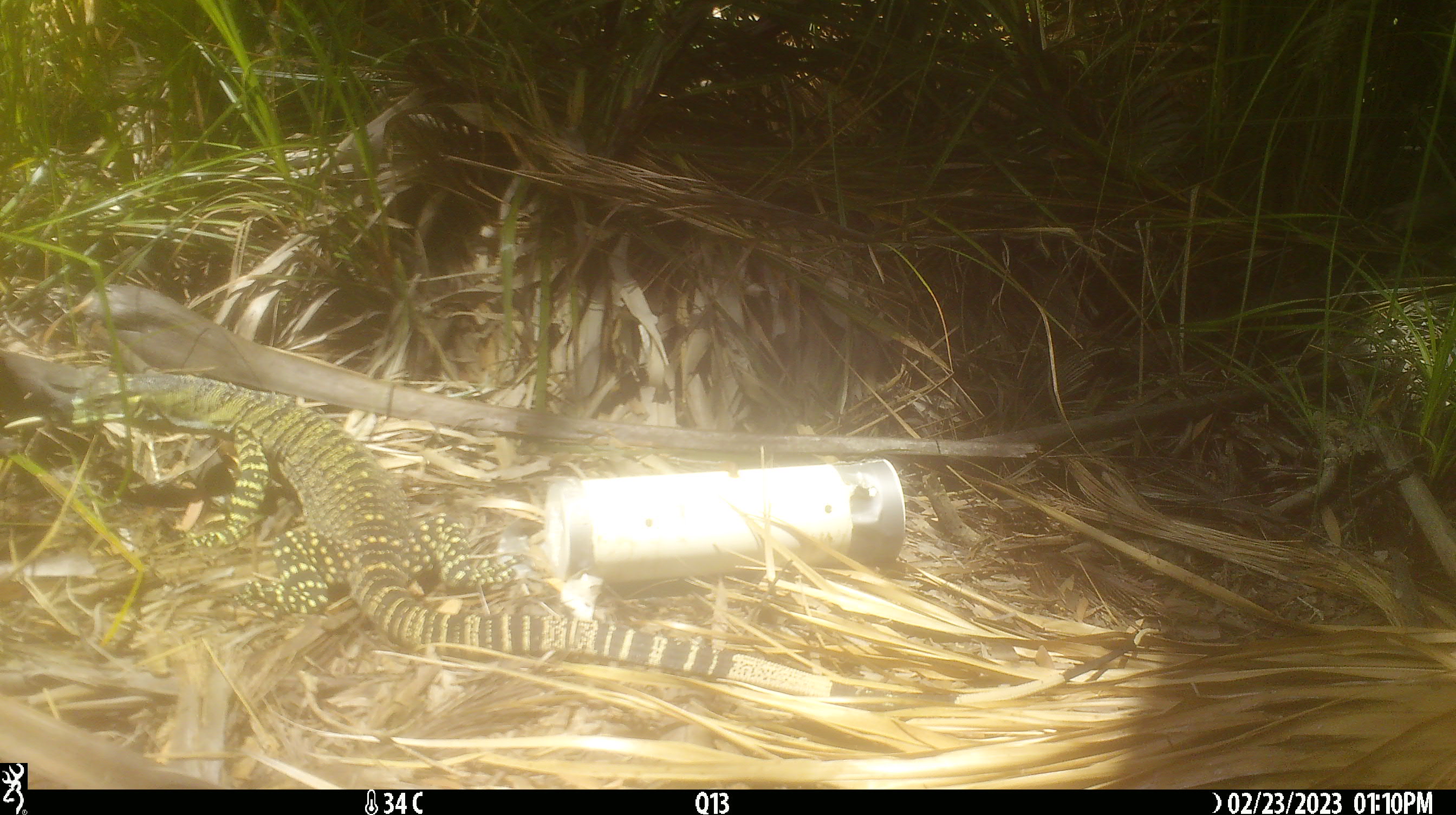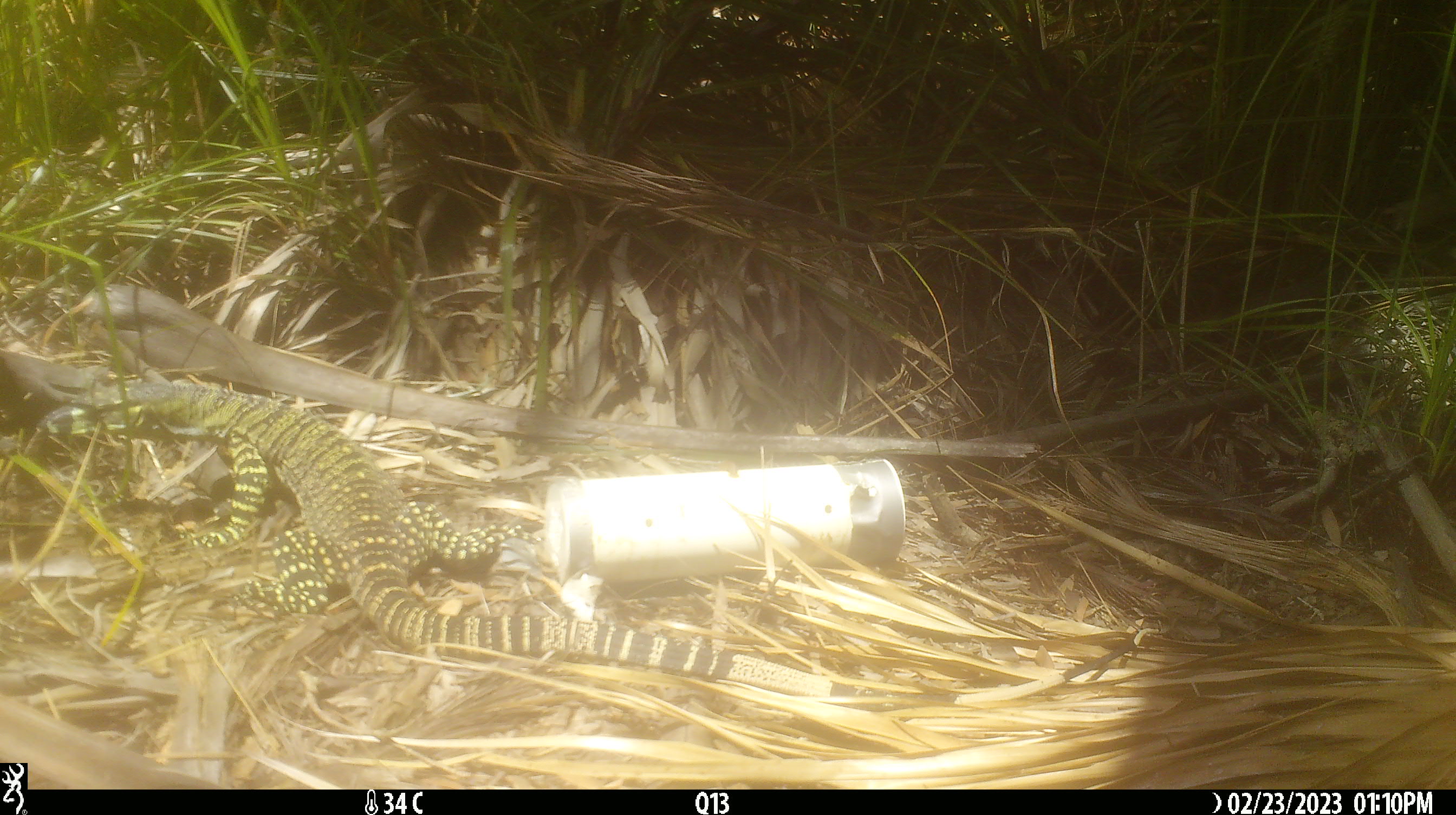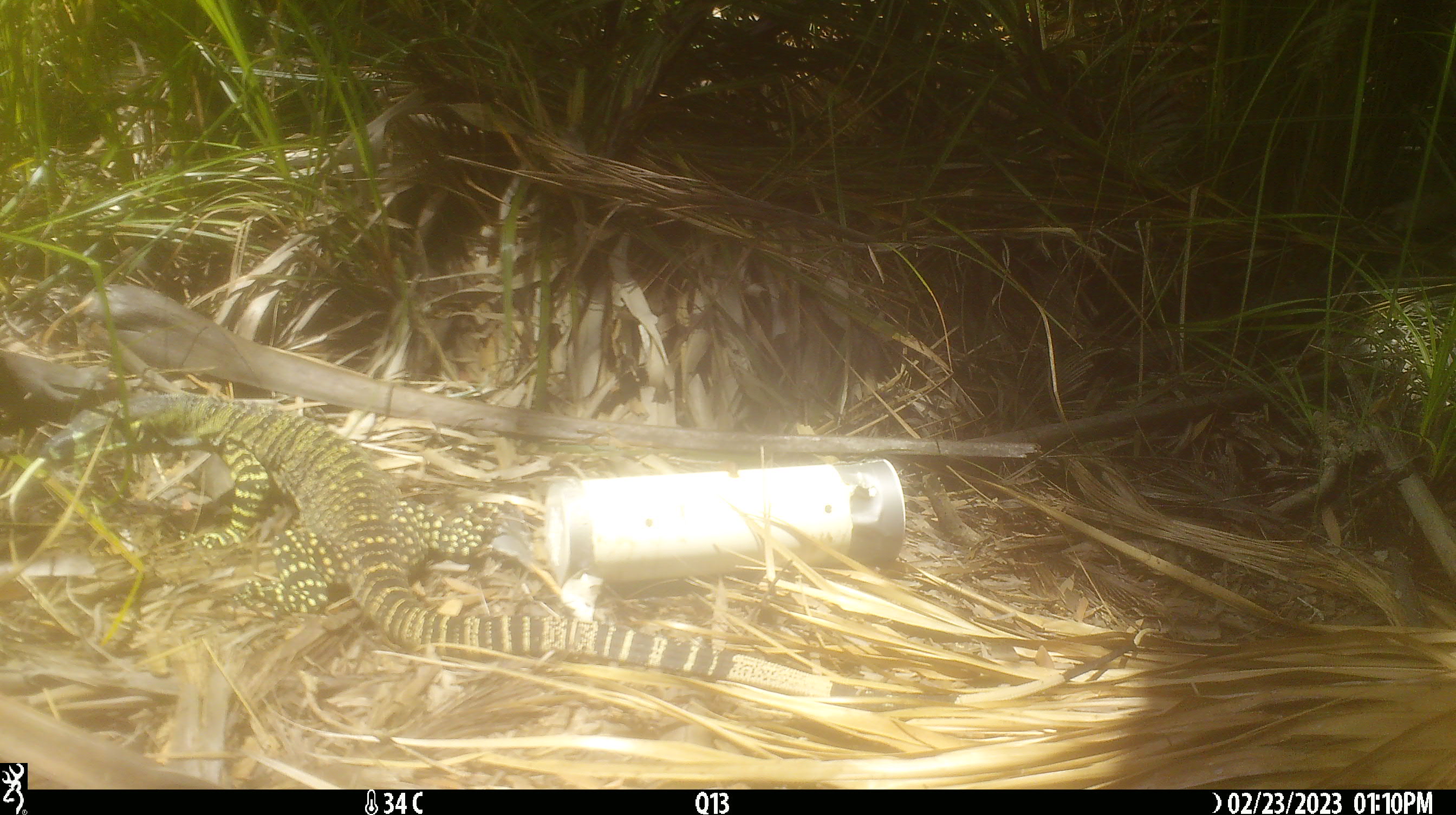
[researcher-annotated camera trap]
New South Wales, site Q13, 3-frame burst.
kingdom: Animalia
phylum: Chordata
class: Reptilia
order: Squamata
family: Varanidae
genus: Varanus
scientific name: Varanus varius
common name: lace monitor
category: goanna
Goanna (lace monitor) (Varanus varius).